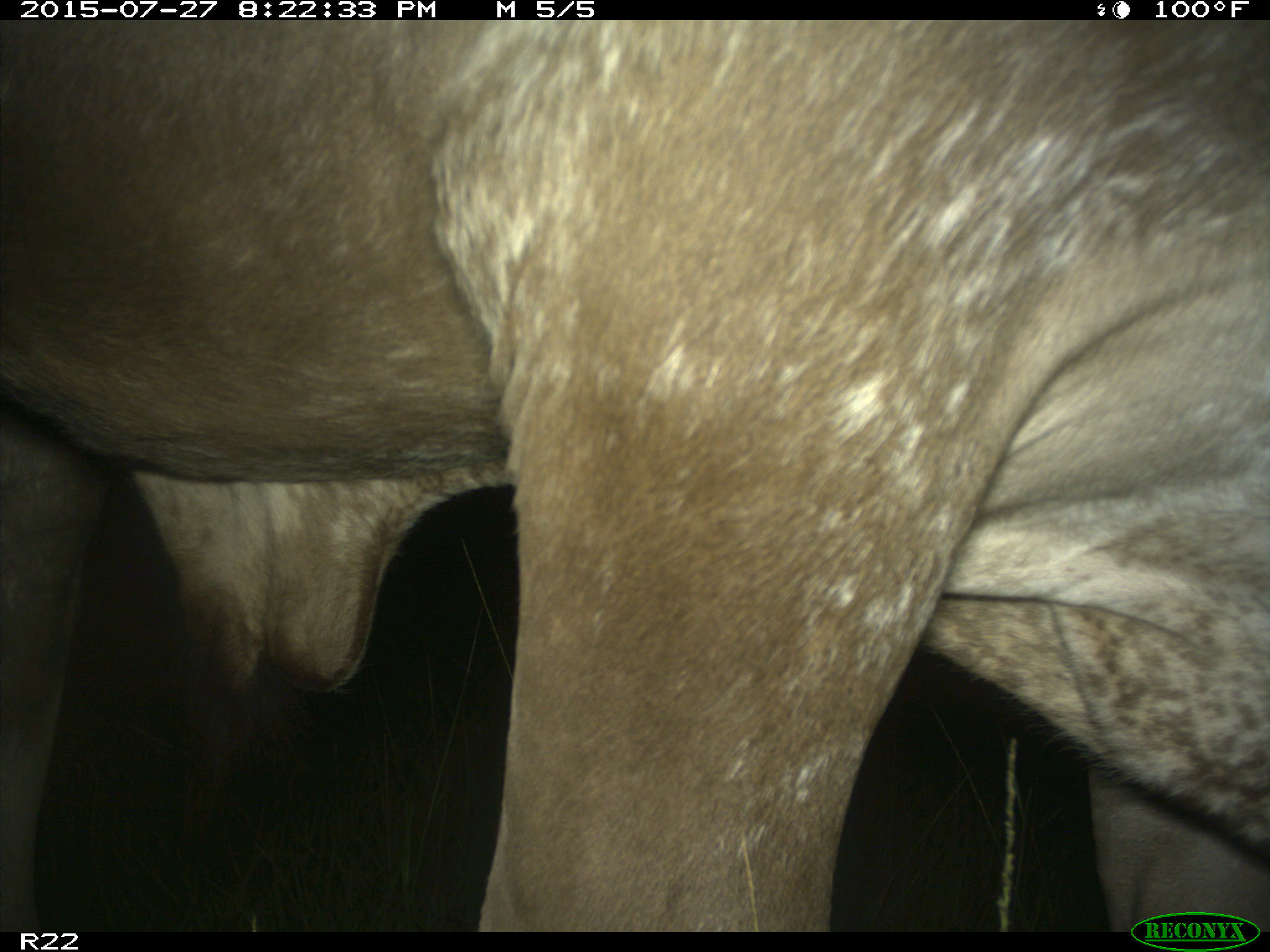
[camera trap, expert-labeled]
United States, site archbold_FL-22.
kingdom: Animalia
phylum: Chordata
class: Mammalia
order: Artiodactyla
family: Bovidae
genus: Bos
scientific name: Bos taurus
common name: domestic cow